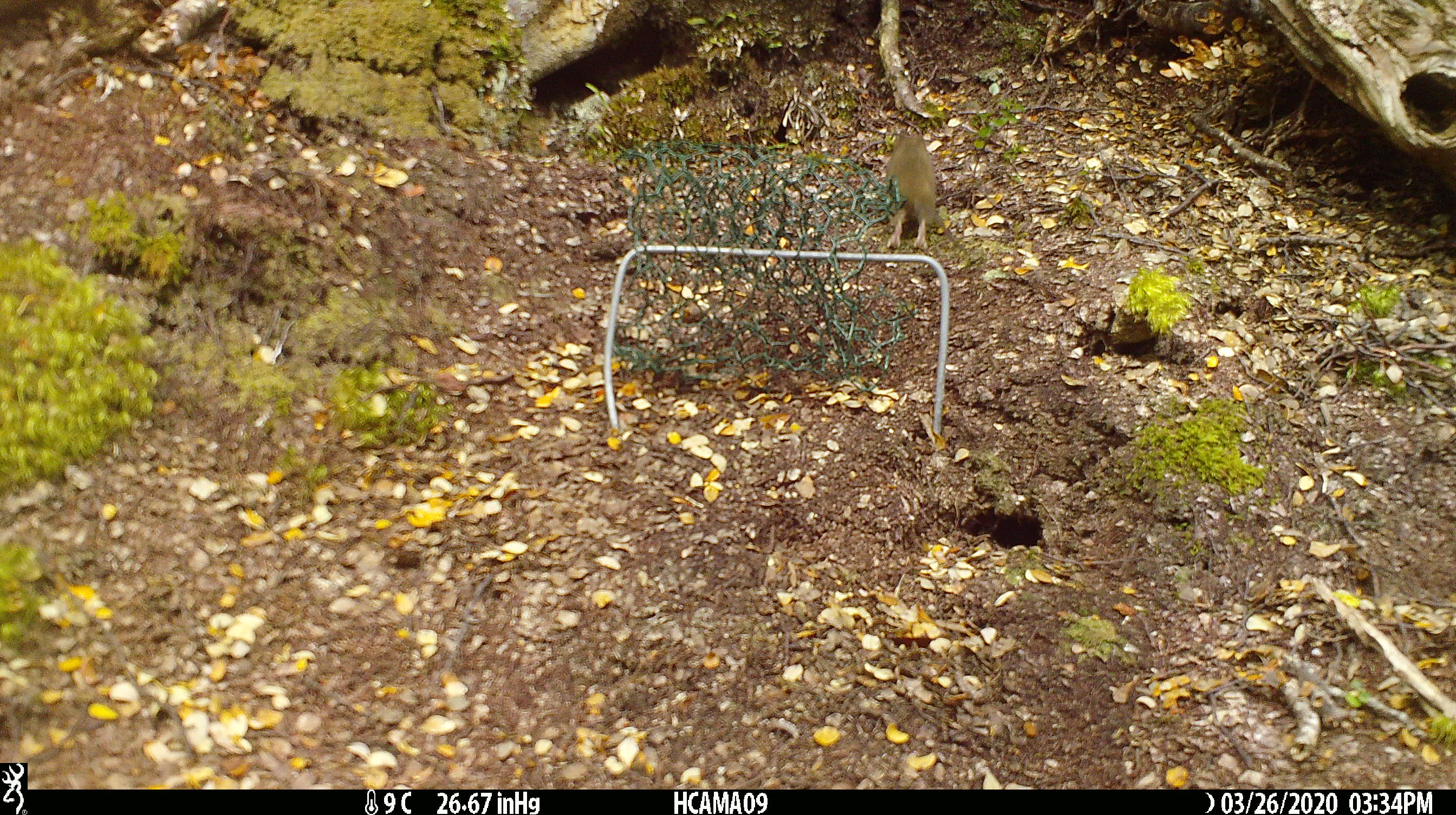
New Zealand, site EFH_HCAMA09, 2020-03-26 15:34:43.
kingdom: Animalia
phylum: Chordata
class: Mammalia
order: Rodentia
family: Muridae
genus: Mus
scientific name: Mus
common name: mouse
Mouse (Mus).